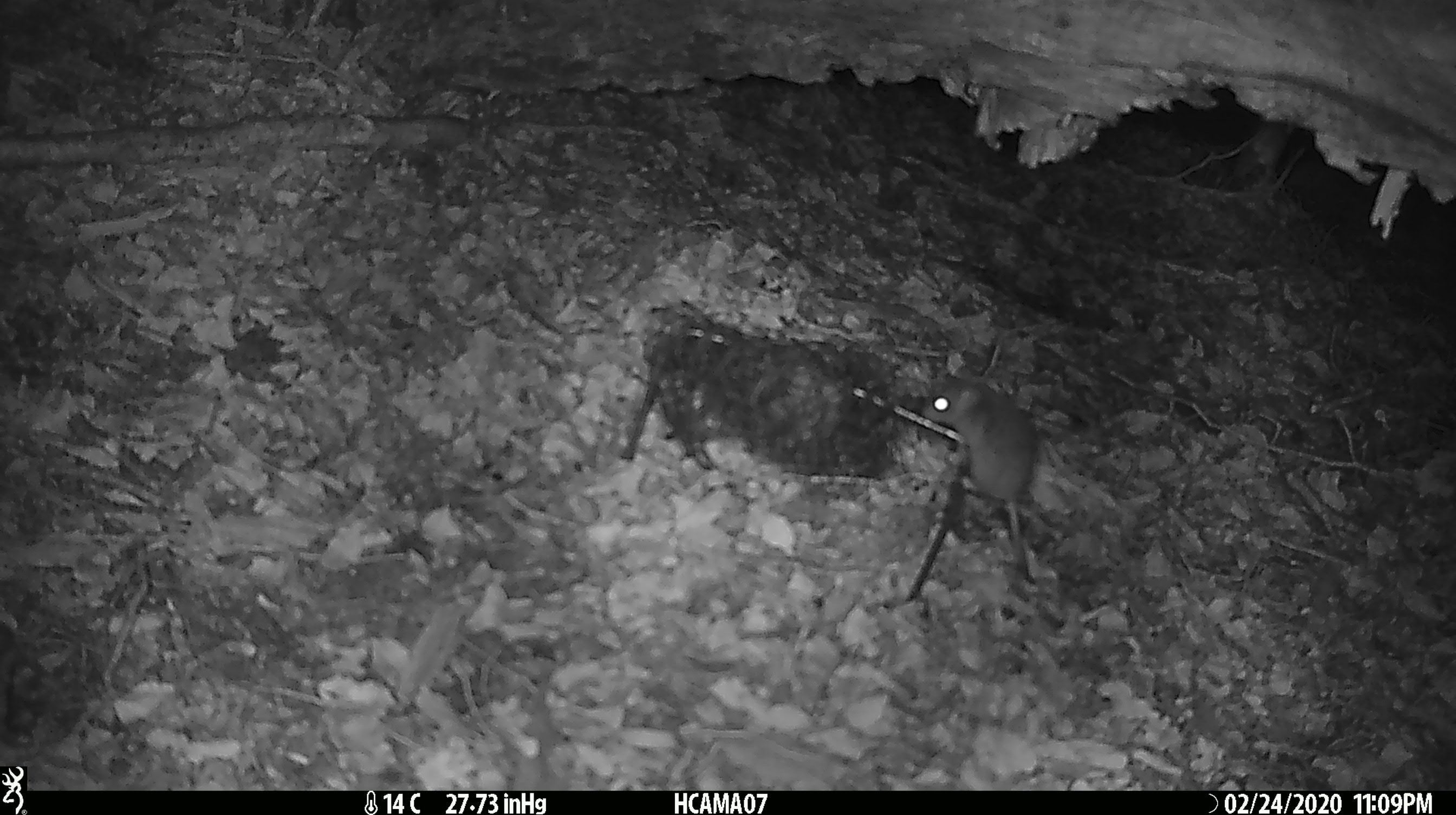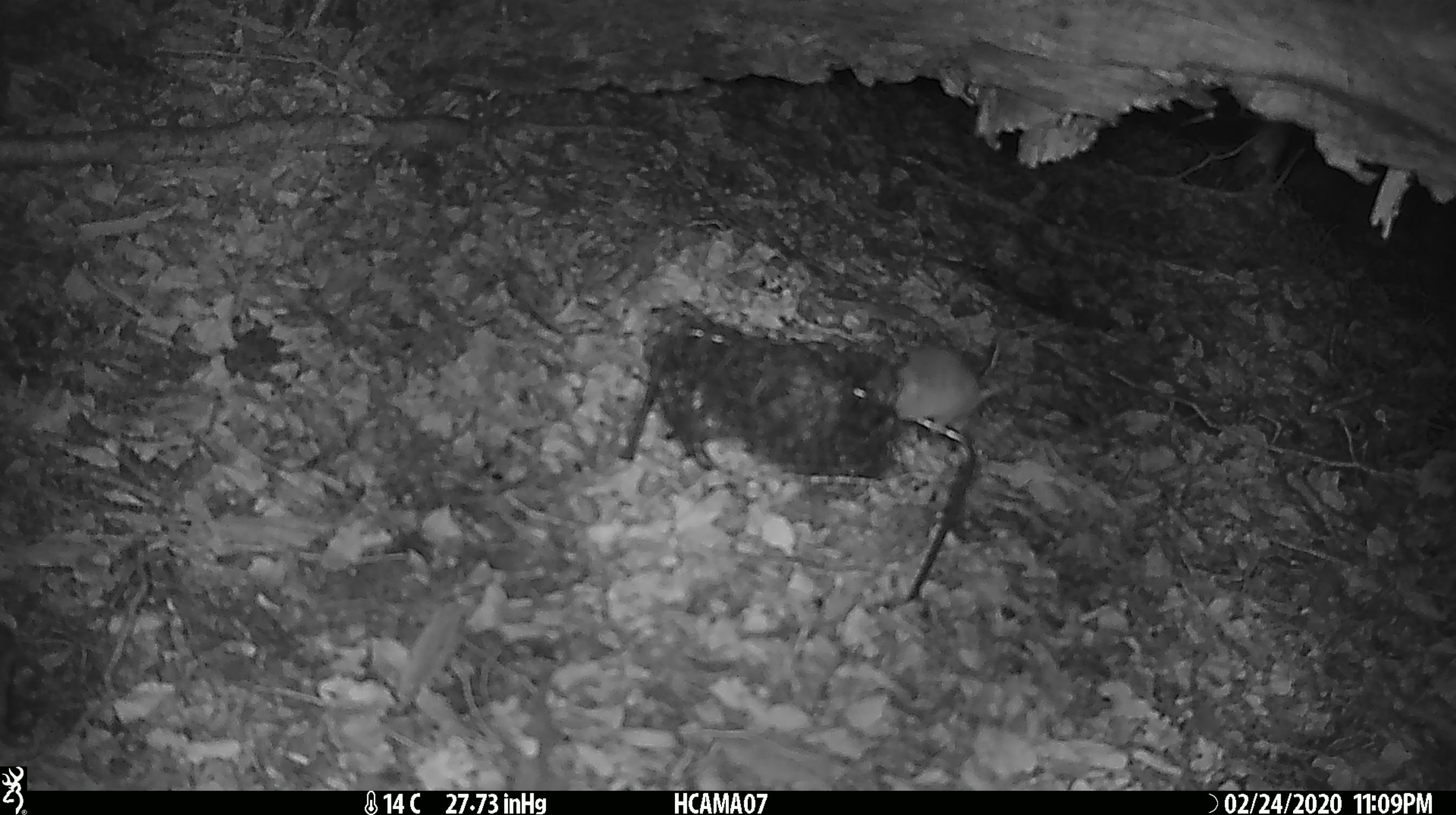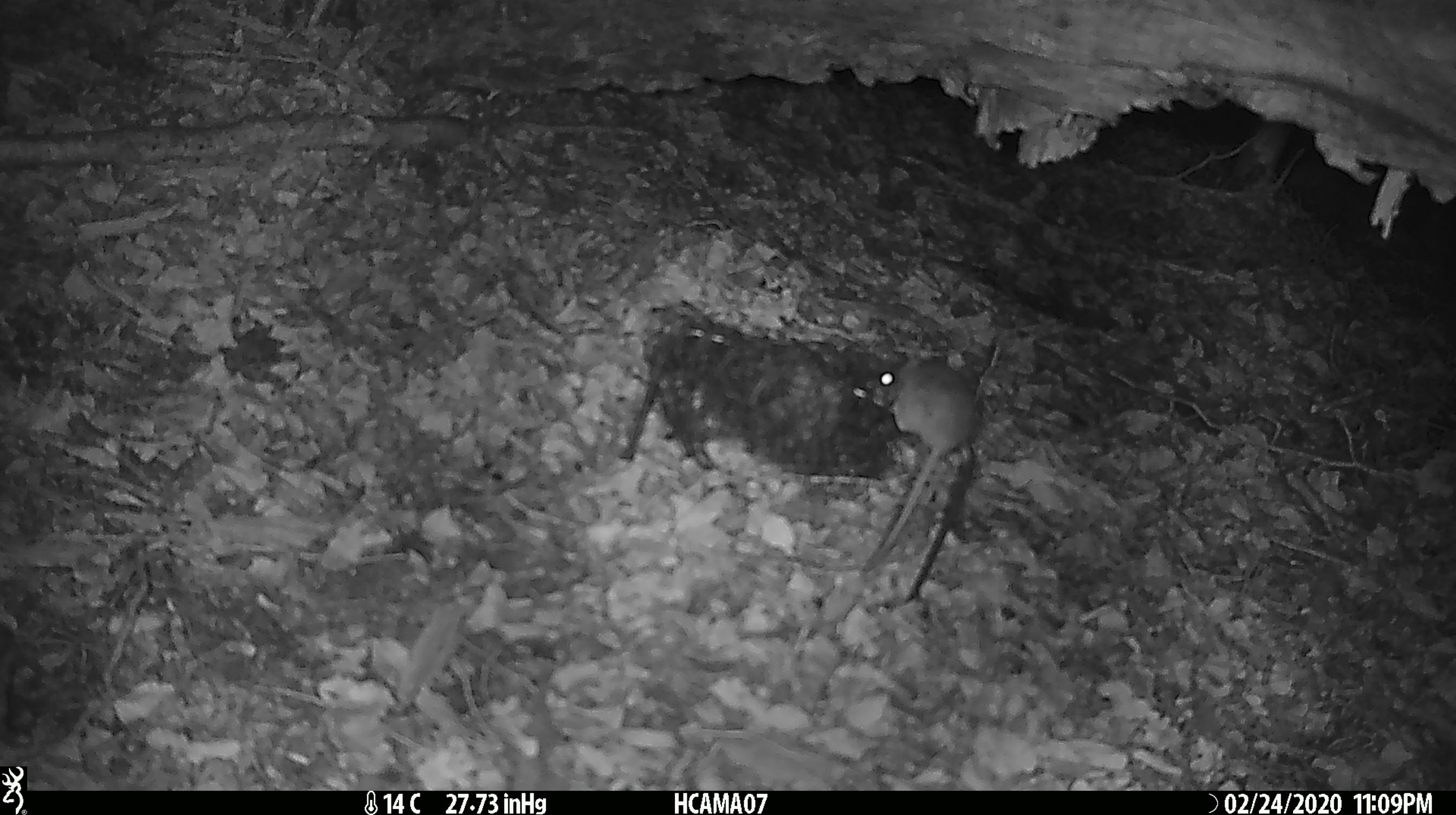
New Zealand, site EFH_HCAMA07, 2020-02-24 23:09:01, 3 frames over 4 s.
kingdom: Animalia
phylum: Chordata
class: Mammalia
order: Rodentia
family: Muridae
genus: Mus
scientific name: Mus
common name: mouse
Mouse (Mus).